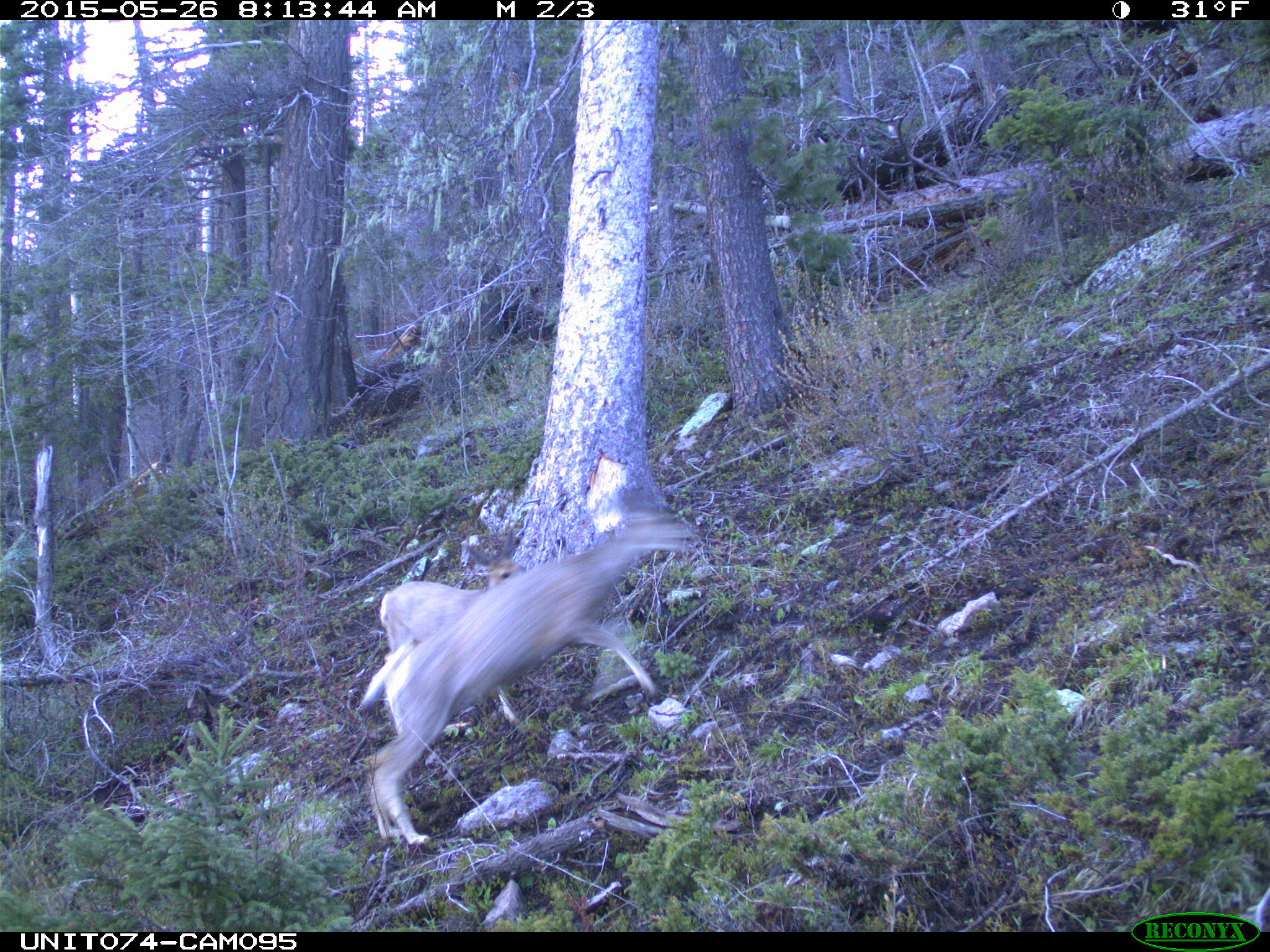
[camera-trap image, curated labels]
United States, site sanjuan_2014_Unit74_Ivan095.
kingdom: Animalia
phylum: Chordata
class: Mammalia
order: Artiodactyla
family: Cervidae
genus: Odocoileus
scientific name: Odocoileus hemionus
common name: mule deer